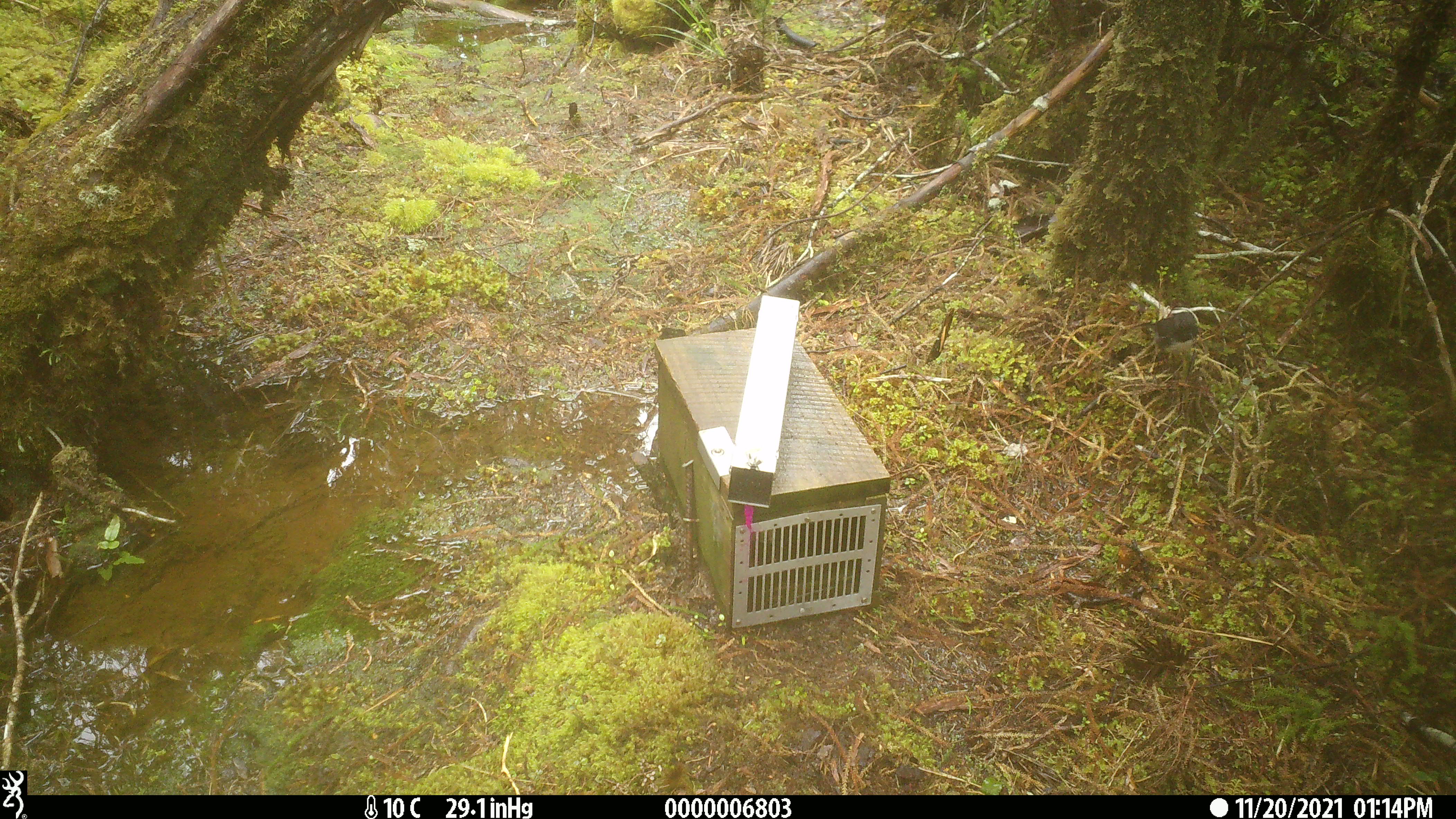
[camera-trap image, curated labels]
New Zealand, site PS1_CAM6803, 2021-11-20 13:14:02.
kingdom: Animalia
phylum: Chordata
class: Aves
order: Passeriformes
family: Petroicidae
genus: Petroica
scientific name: Petroica australis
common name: new zealand robin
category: robin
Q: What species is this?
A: Robin (new zealand robin) (Petroica australis).